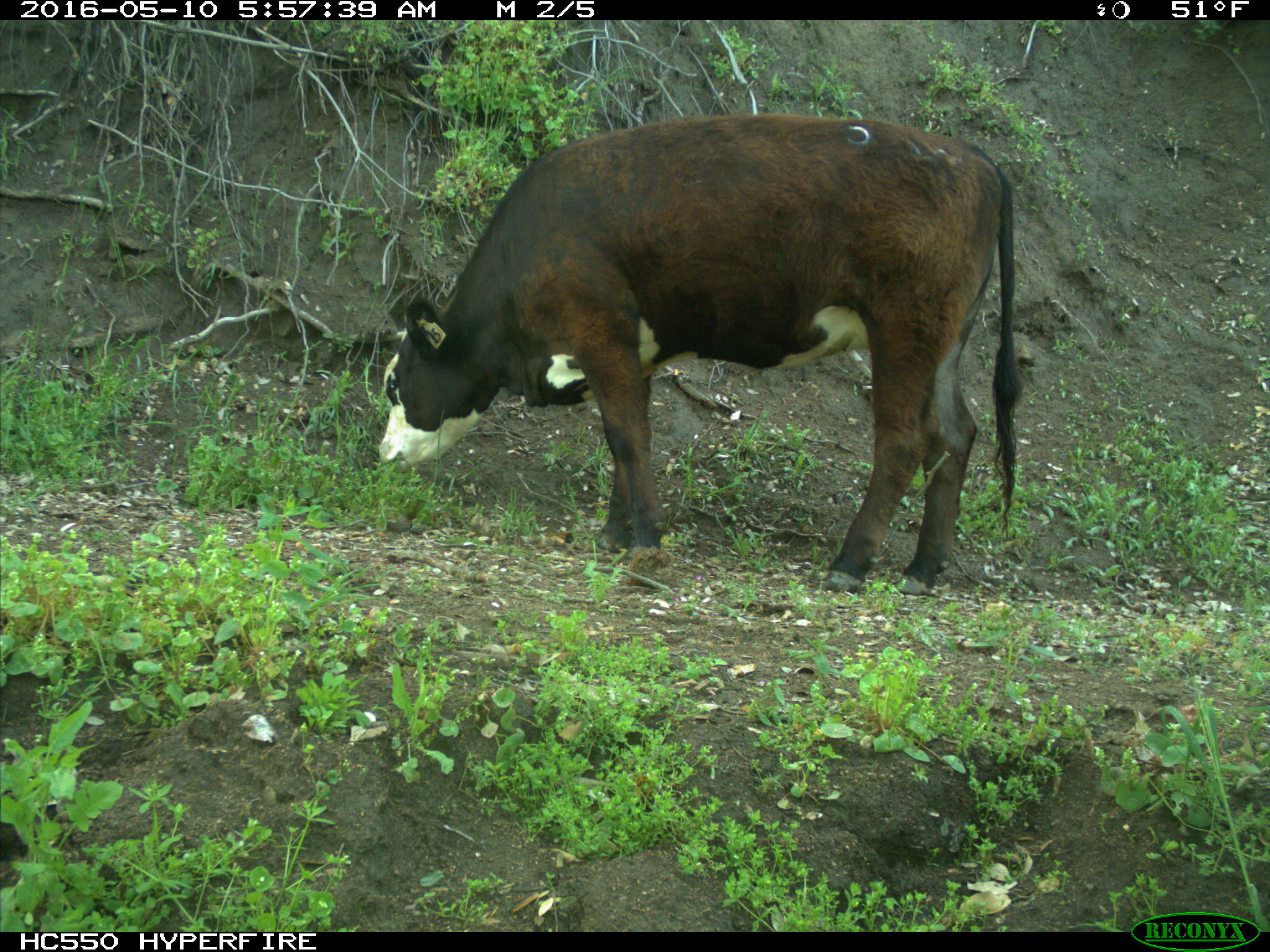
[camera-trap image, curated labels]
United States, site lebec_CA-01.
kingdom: Animalia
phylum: Chordata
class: Mammalia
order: Artiodactyla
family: Bovidae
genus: Bos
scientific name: Bos taurus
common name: domestic cow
Bos taurus (domestic cow).